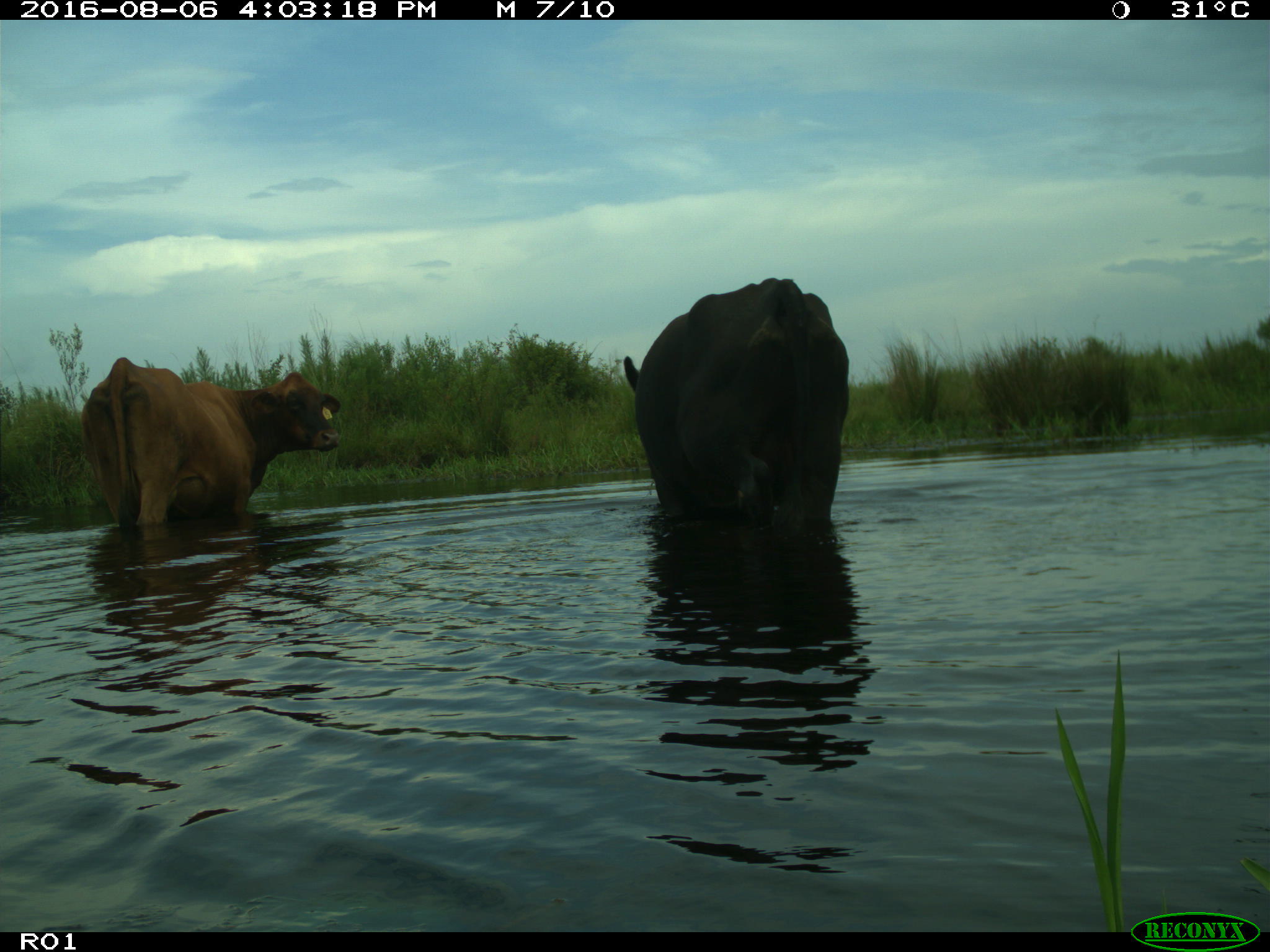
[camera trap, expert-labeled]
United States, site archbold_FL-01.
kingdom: Animalia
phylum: Chordata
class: Mammalia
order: Artiodactyla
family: Bovidae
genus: Bos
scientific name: Bos taurus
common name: domestic cow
Bos taurus (domestic cow).